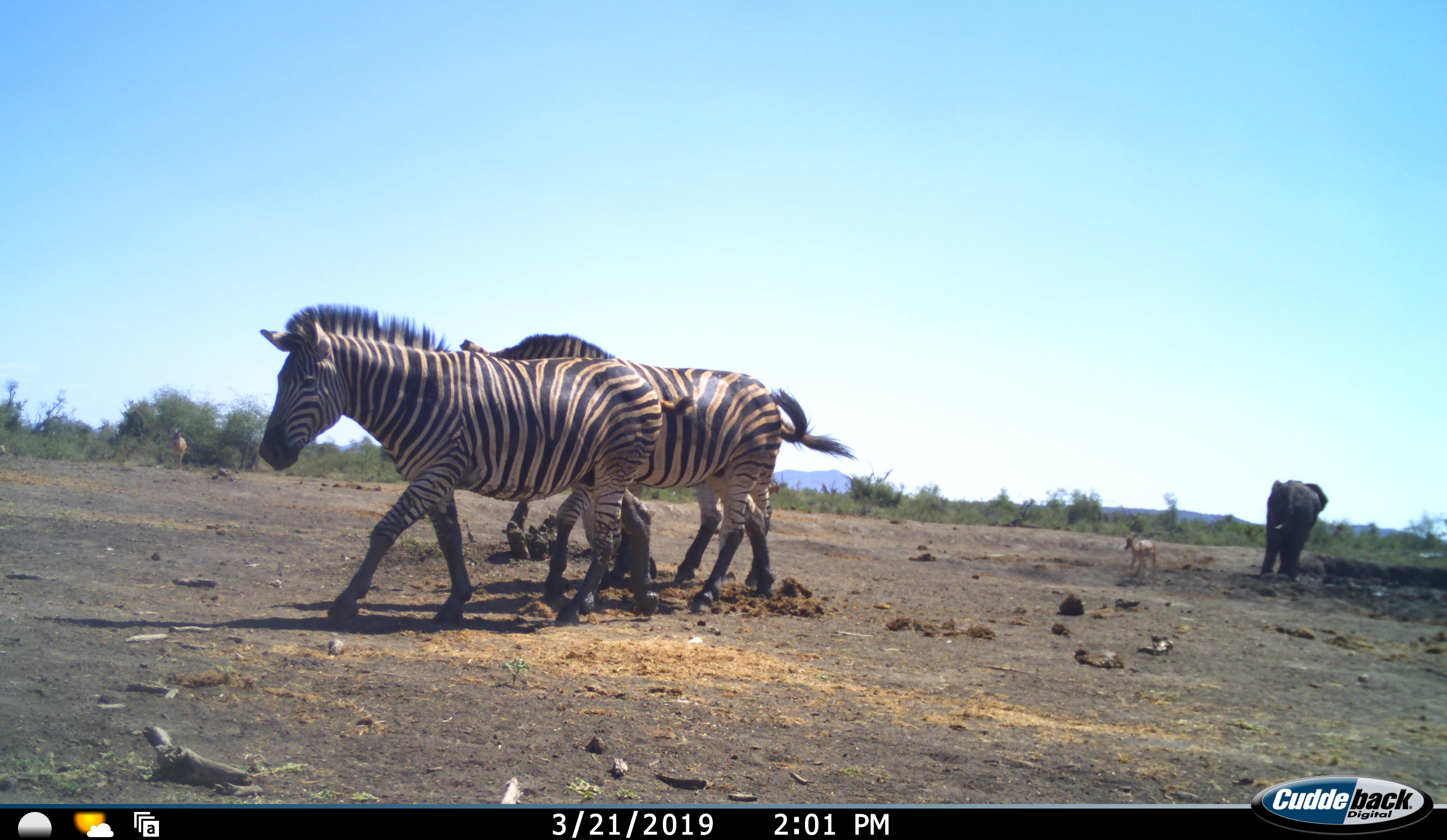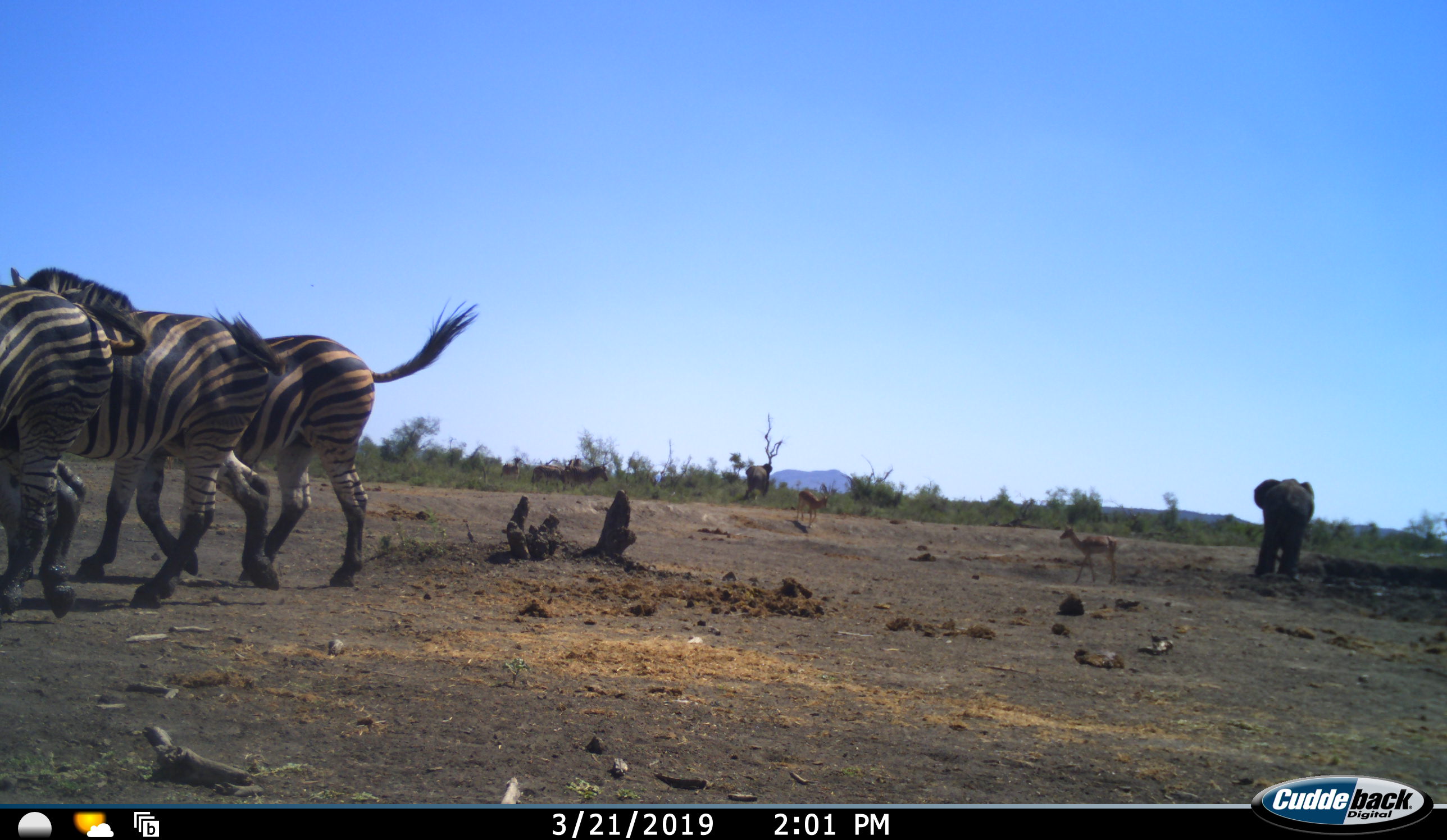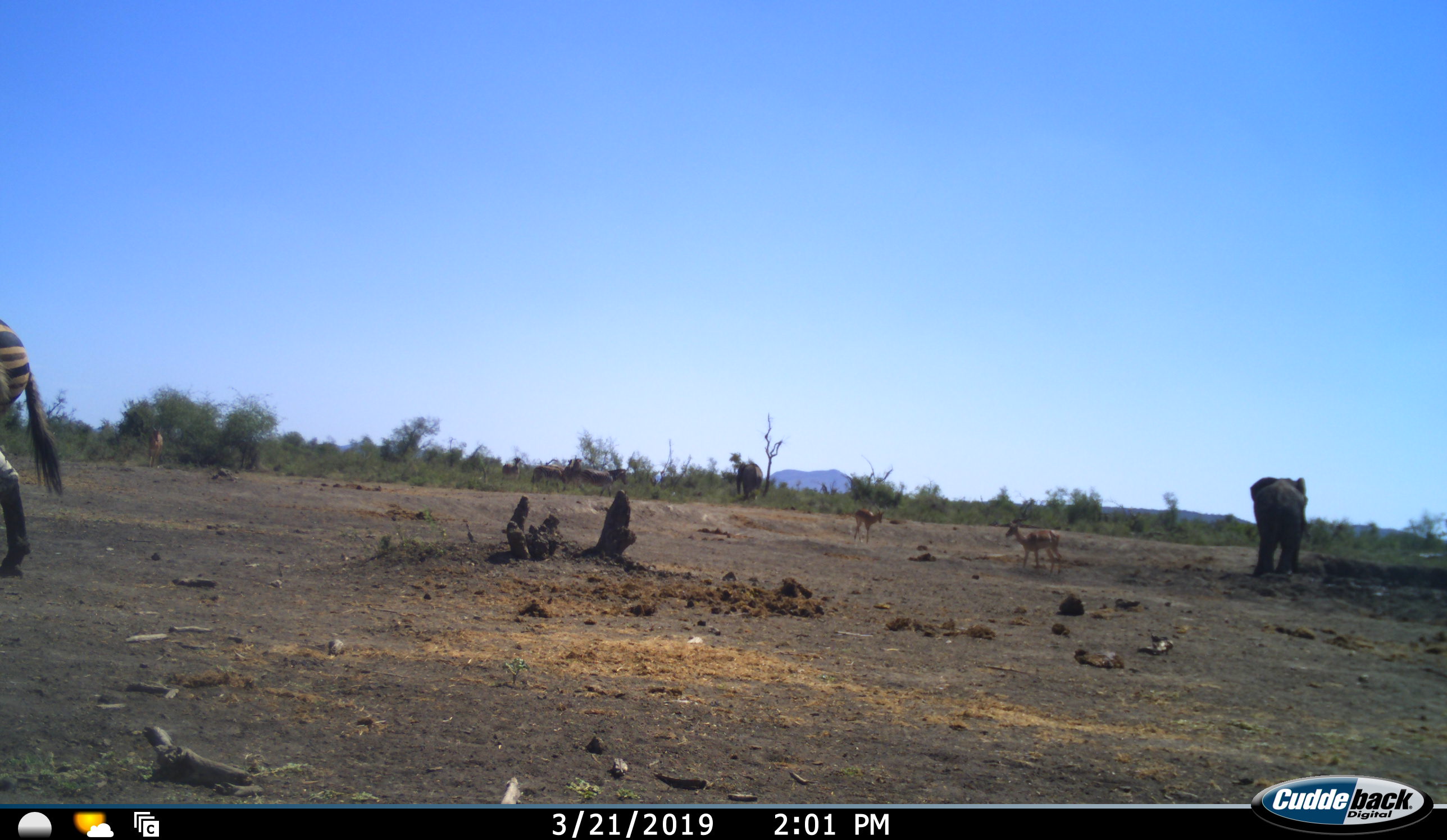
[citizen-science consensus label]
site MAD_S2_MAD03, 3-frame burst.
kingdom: Animalia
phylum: Chordata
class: Mammalia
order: Proboscidea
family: Elephantidae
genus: Loxodonta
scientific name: Loxodonta africana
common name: african bush elephant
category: elephant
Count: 1.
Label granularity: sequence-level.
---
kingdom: Animalia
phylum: Chordata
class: Mammalia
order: Perissodactyla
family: Equidae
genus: Equus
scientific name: Equus quagga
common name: plains zebra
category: zebraplains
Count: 3.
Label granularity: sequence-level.